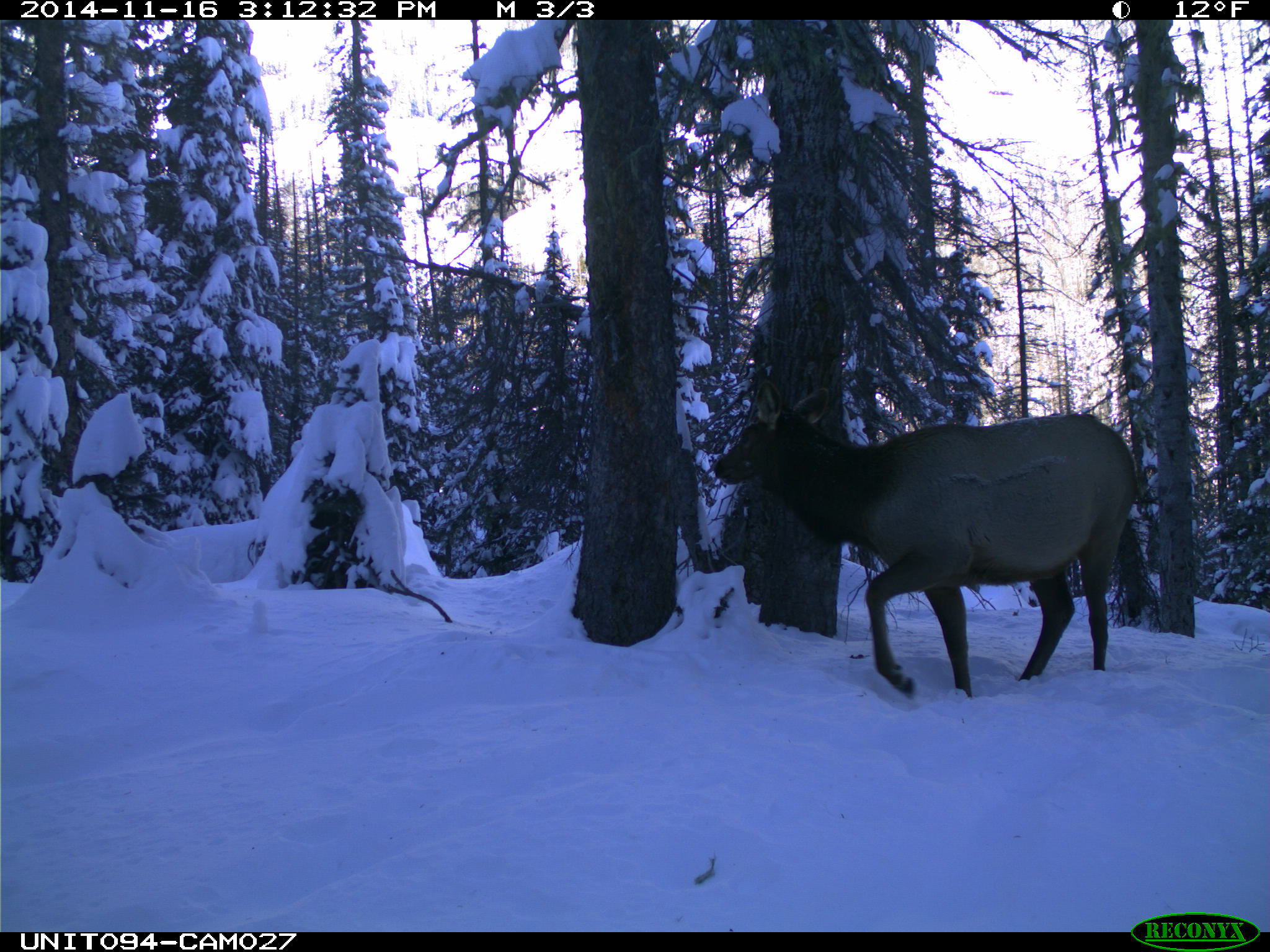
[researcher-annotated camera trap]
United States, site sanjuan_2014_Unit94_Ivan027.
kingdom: Animalia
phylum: Chordata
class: Mammalia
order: Artiodactyla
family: Cervidae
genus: Cervus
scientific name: Cervus elaphus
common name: red deer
Cervus elaphus (red deer).